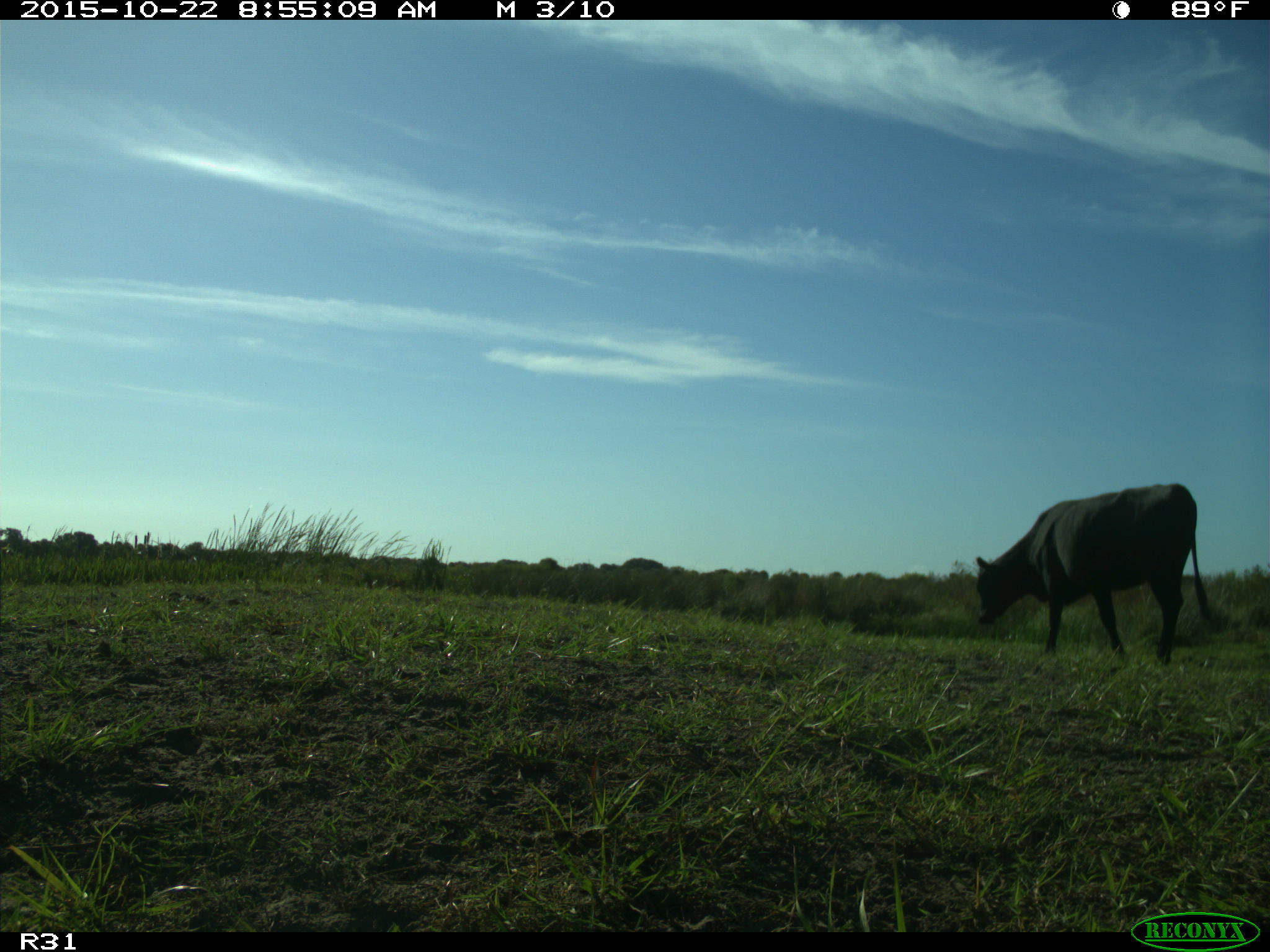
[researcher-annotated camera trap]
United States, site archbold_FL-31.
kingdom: Animalia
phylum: Chordata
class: Mammalia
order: Artiodactyla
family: Bovidae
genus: Bos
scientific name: Bos taurus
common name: domestic cow